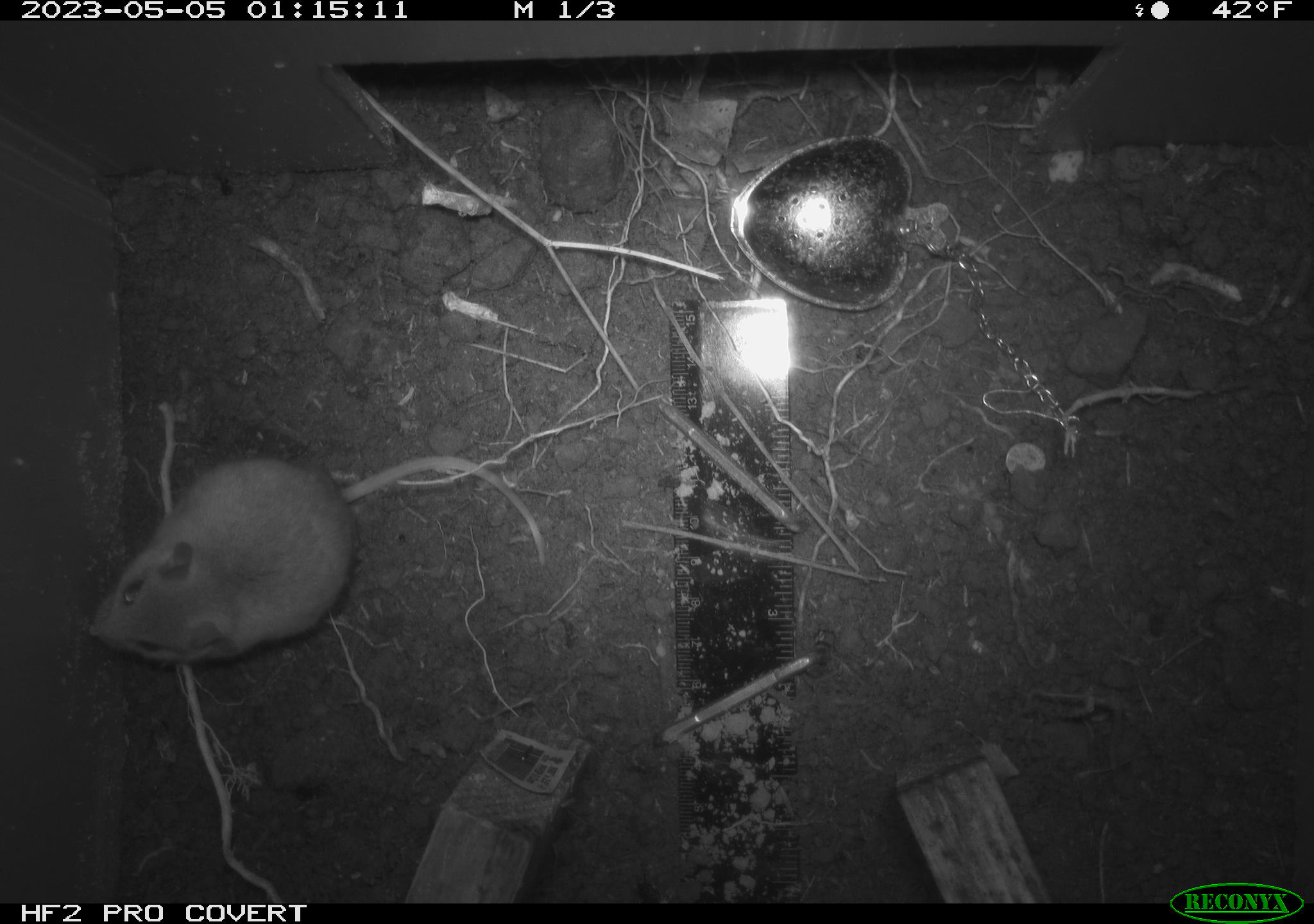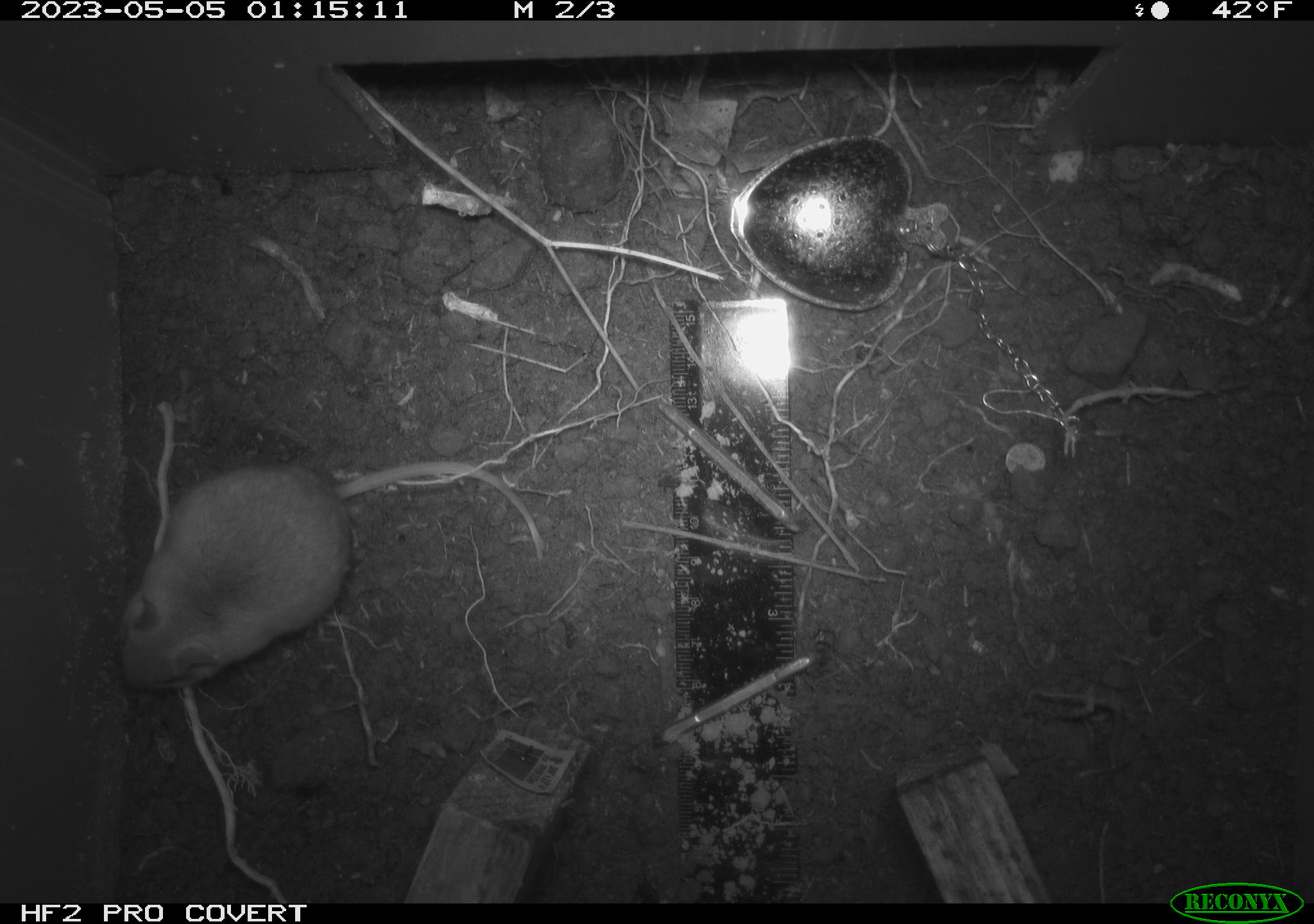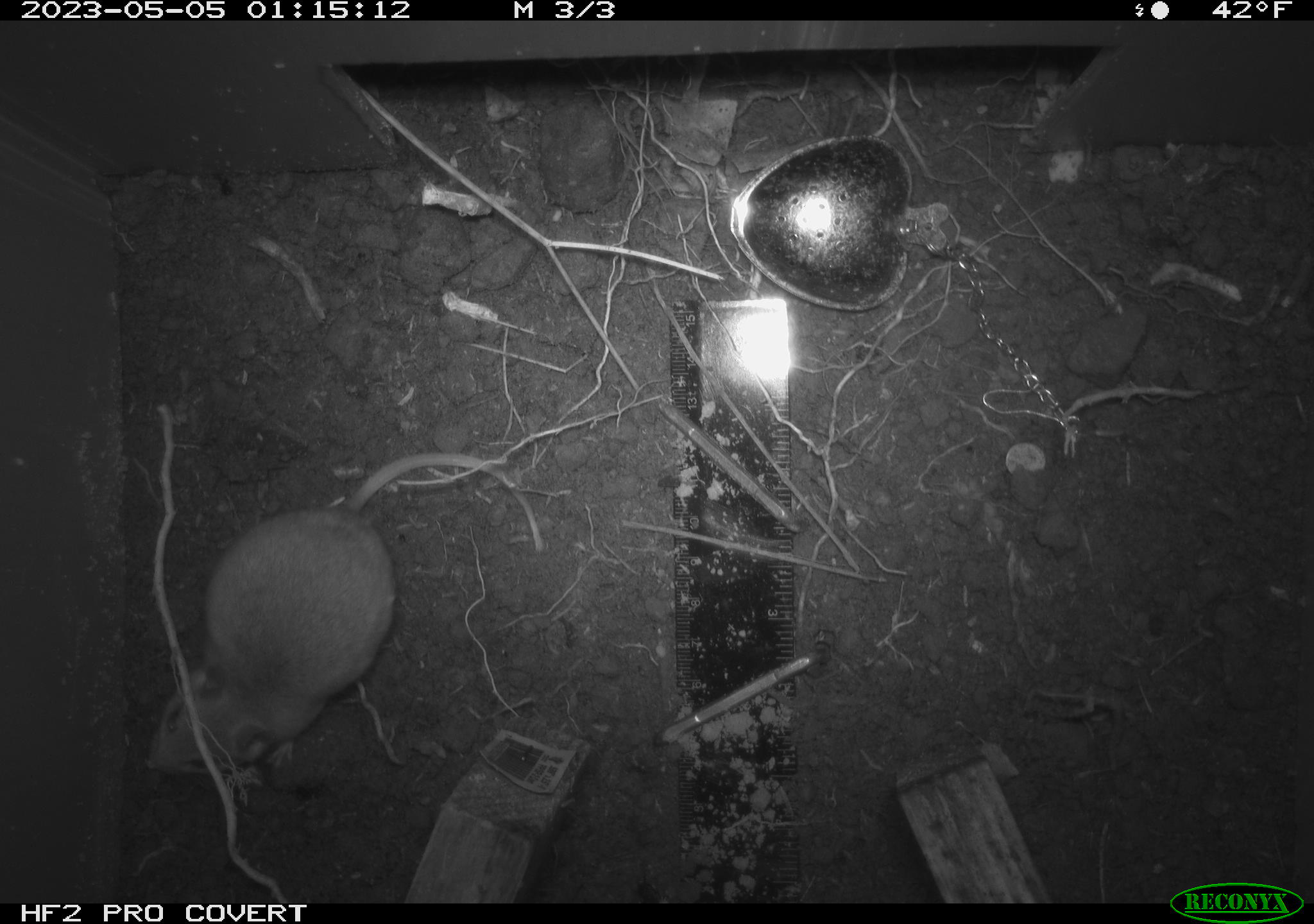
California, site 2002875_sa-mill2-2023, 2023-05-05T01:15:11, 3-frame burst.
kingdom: Animalia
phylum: Chordata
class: Mammalia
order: Rodentia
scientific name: Rodentia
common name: mouse species